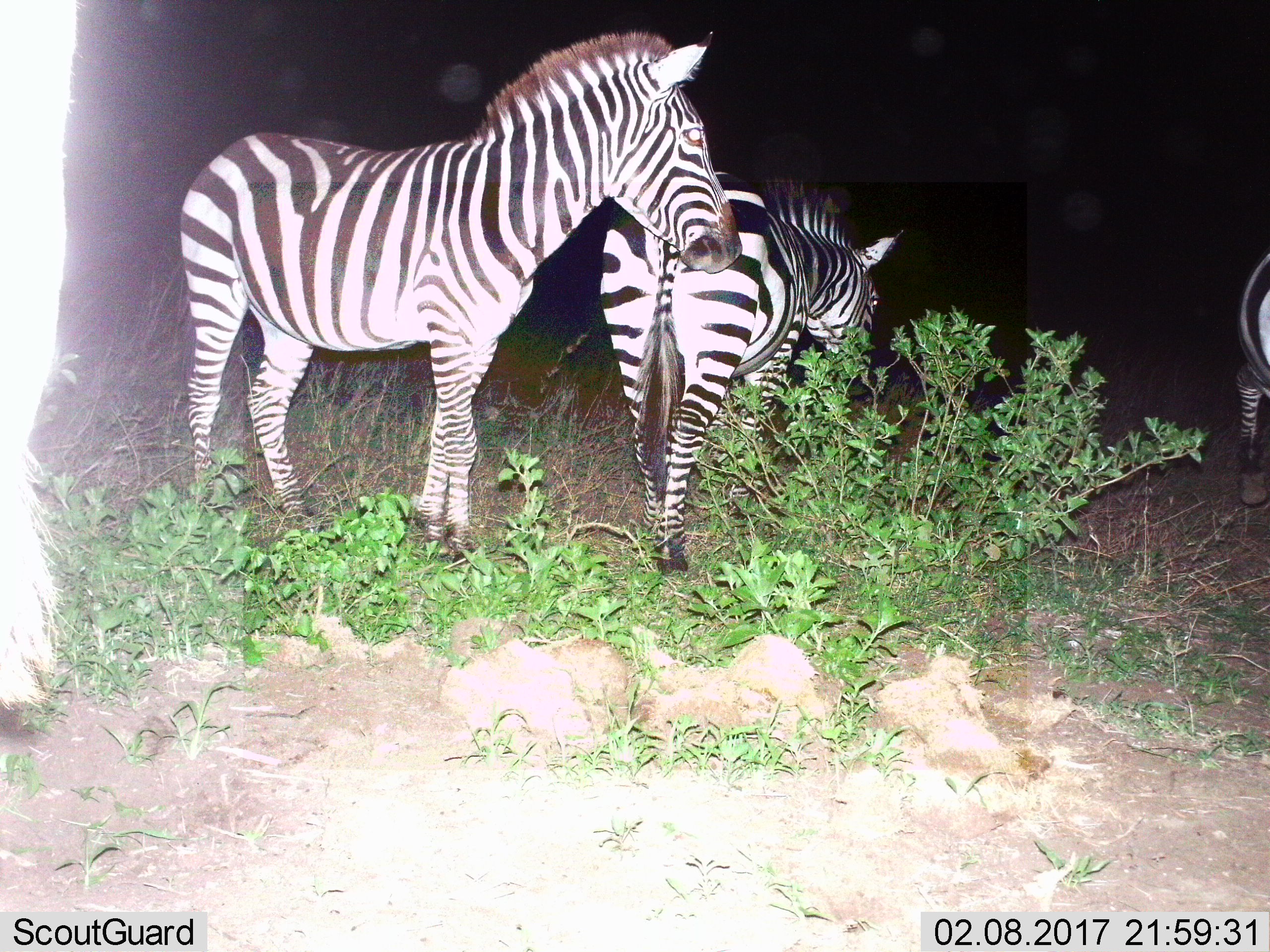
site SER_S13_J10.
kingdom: Animalia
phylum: Chordata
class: Mammalia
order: Perissodactyla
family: Equidae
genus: Equus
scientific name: Equus quagga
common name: plains zebra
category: zebraplains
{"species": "zebraplains (plains zebra) (Equus quagga)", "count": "4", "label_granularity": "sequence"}